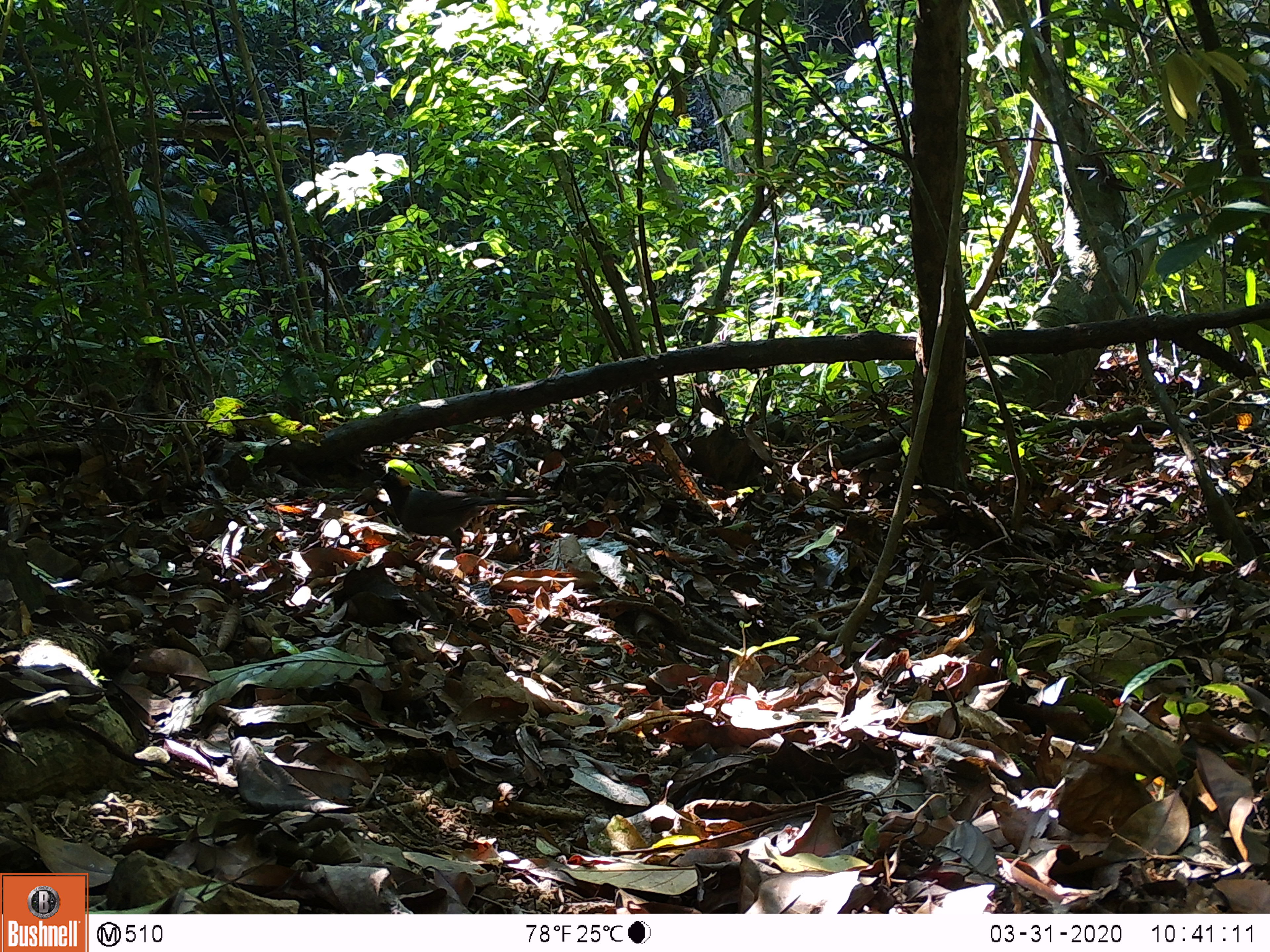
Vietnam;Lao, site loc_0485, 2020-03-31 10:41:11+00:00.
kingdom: Animalia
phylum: Chordata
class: Aves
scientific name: Aves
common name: bird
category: unidentified bird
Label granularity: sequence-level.